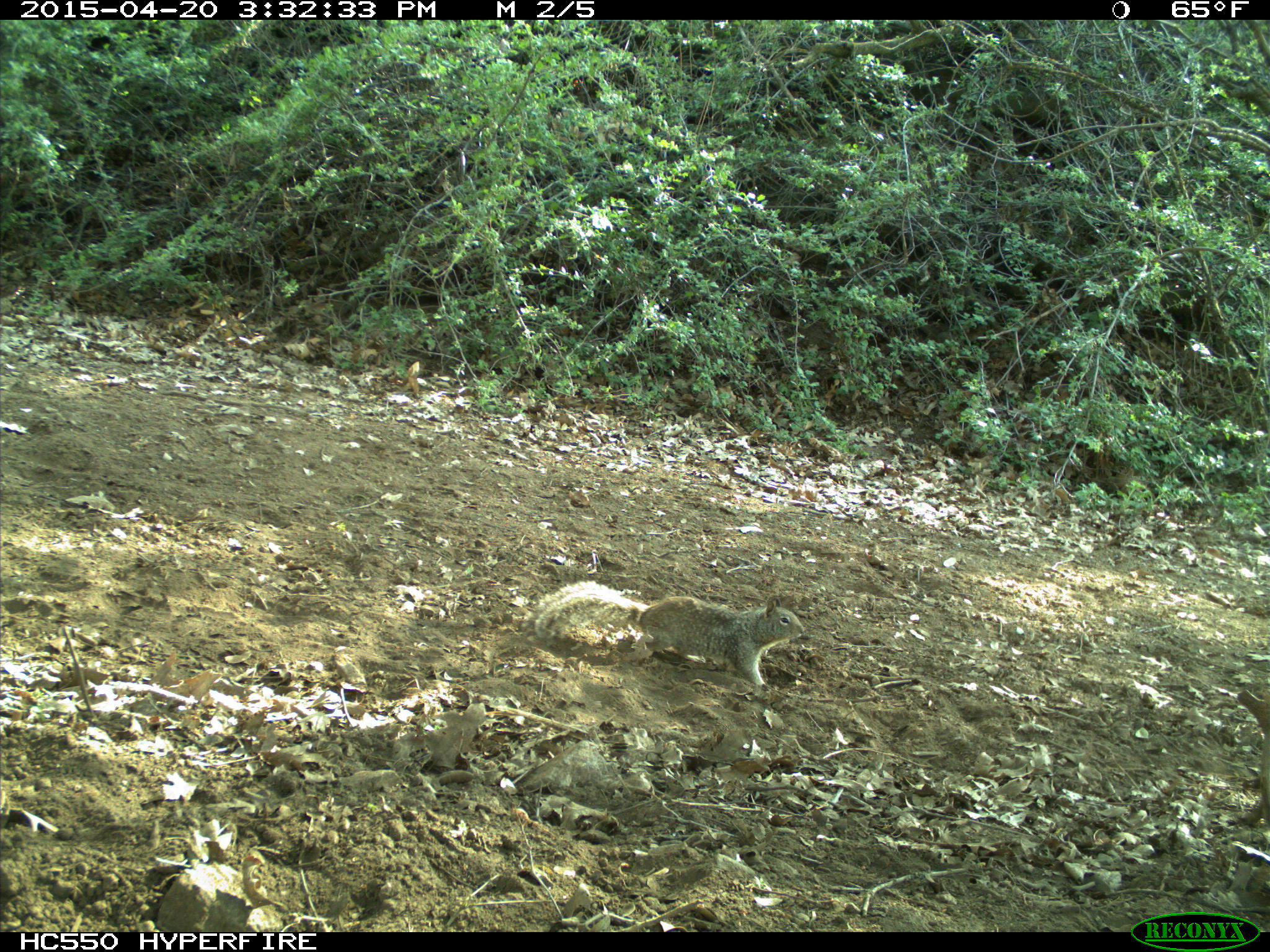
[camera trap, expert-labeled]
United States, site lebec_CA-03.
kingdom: Animalia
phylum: Chordata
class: Mammalia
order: Rodentia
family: Sciuridae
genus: Otospermophilus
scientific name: Otospermophilus beecheyi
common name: california ground squirrel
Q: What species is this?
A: Otospermophilus beecheyi (california ground squirrel).